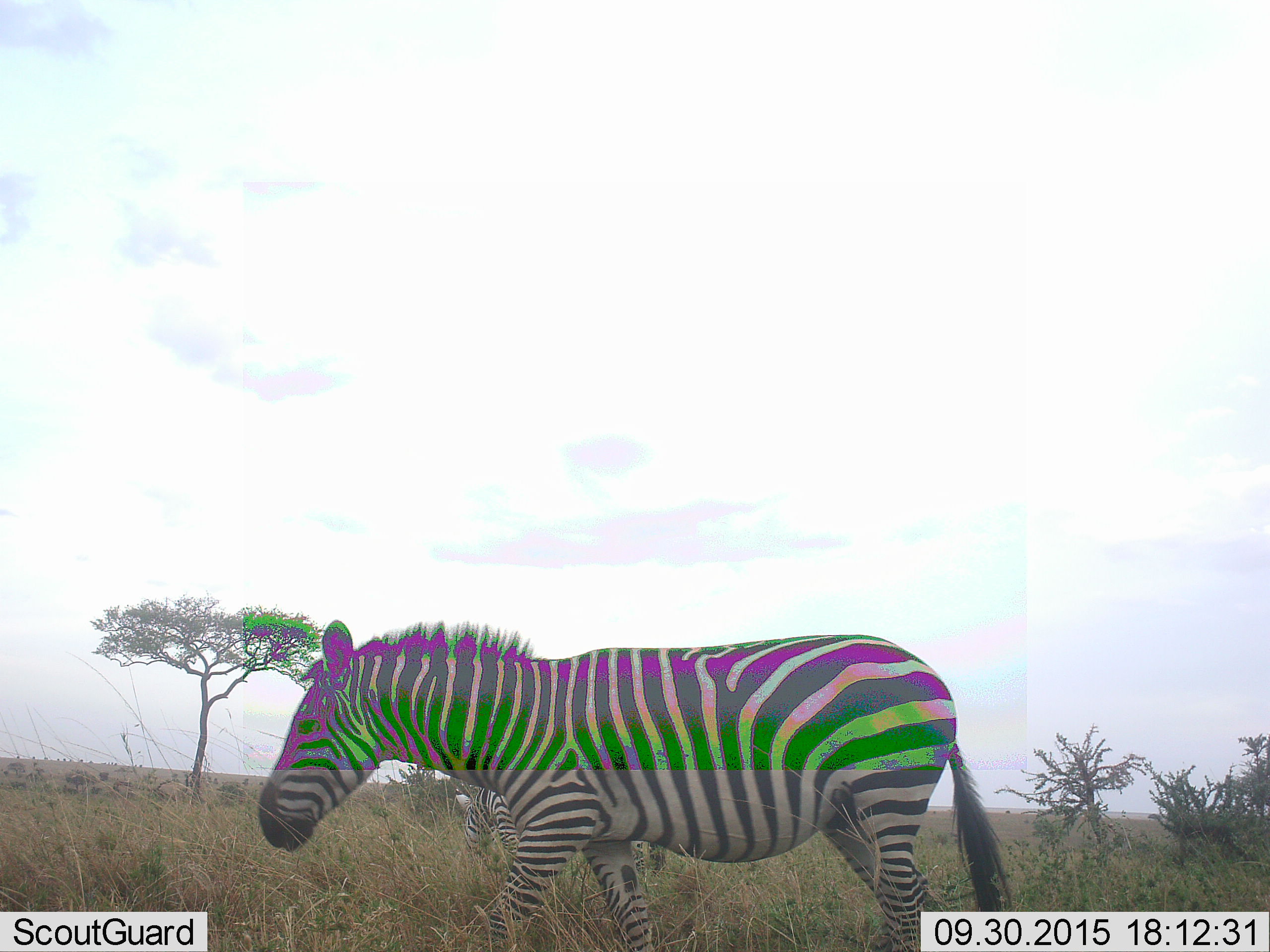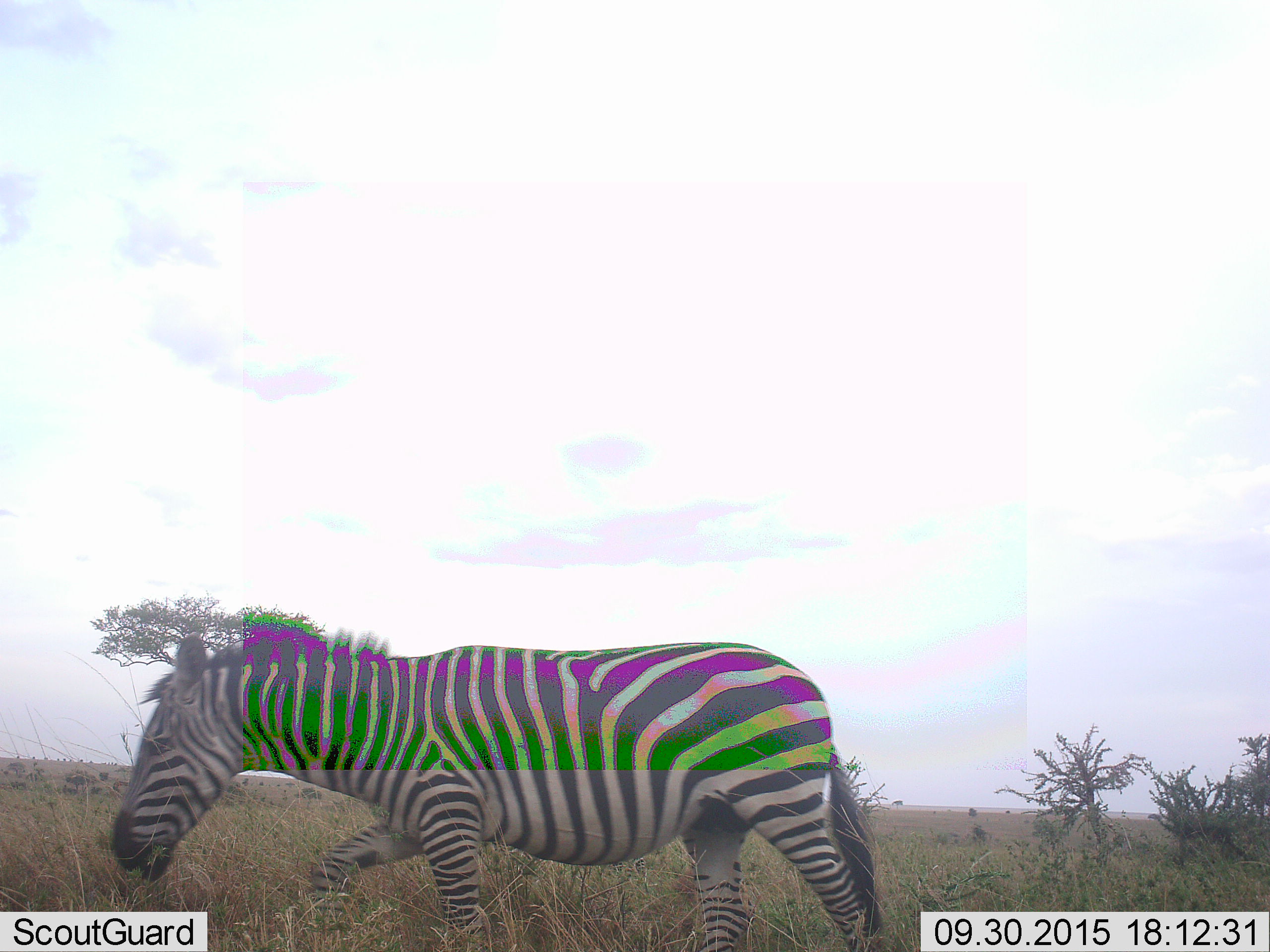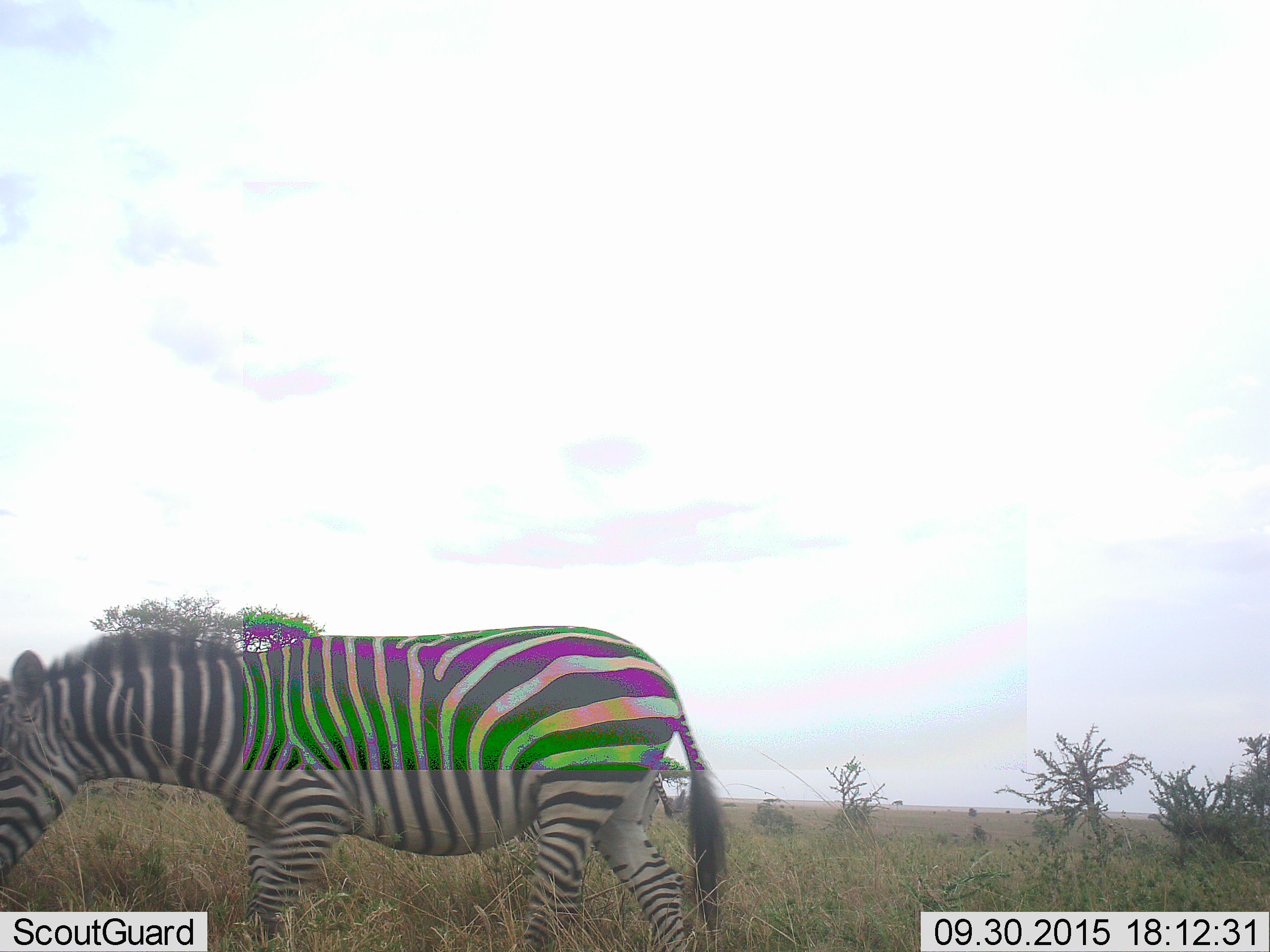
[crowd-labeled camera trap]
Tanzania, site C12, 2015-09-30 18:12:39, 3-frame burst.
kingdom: Animalia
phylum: Chordata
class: Mammalia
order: Perissodactyla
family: Equidae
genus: Equus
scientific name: Equus quagga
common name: plains zebra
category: zebra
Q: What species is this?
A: Zebra (plains zebra) (Equus quagga).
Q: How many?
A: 2.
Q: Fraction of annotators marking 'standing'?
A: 28%.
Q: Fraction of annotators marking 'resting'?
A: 0%.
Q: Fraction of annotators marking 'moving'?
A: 89%.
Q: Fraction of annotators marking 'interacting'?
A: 0%.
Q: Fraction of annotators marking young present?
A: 0%.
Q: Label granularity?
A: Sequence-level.